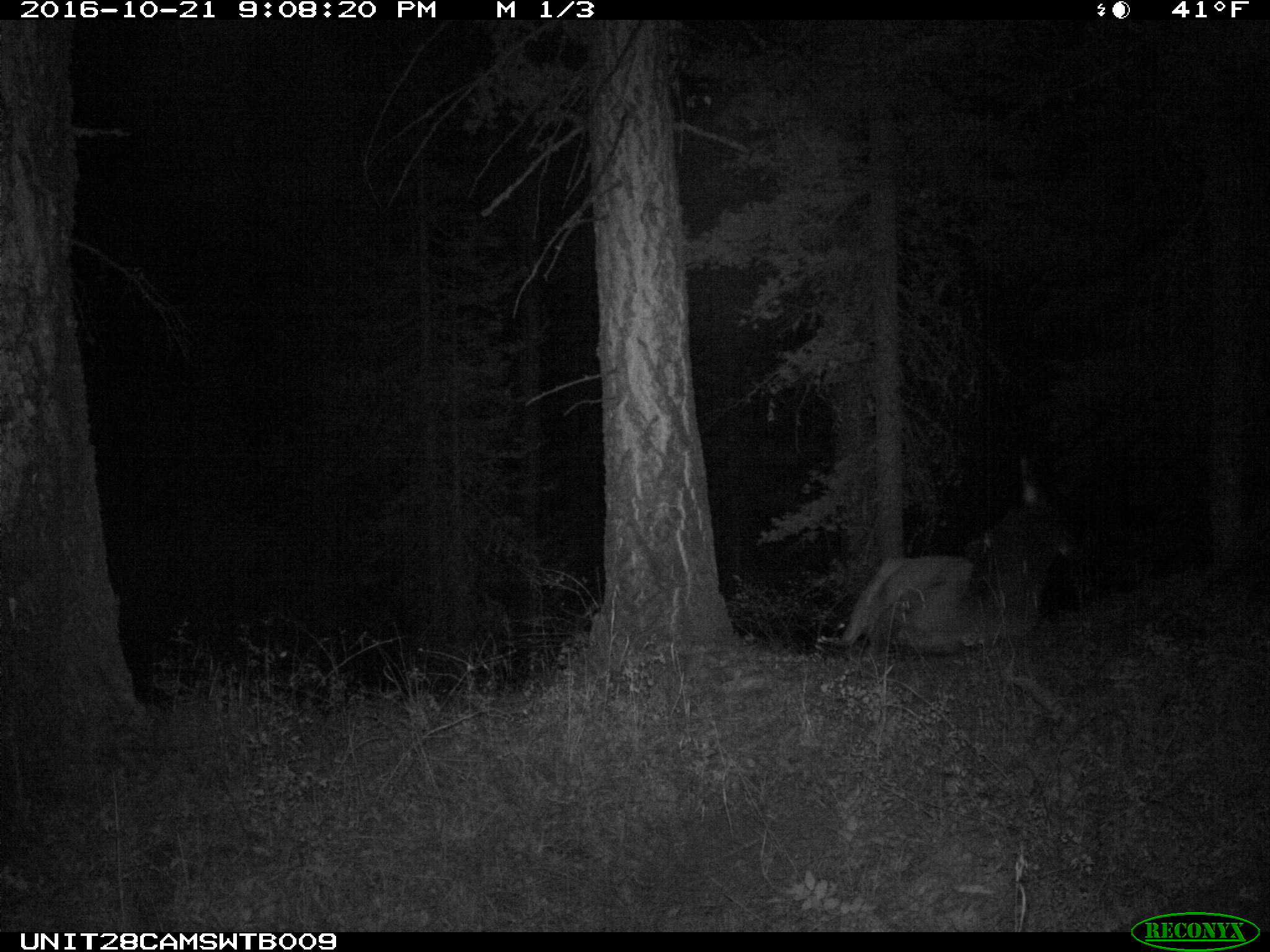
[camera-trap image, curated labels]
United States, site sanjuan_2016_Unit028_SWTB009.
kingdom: Animalia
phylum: Chordata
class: Mammalia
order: Artiodactyla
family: Cervidae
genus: Cervus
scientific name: Cervus elaphus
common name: red deer